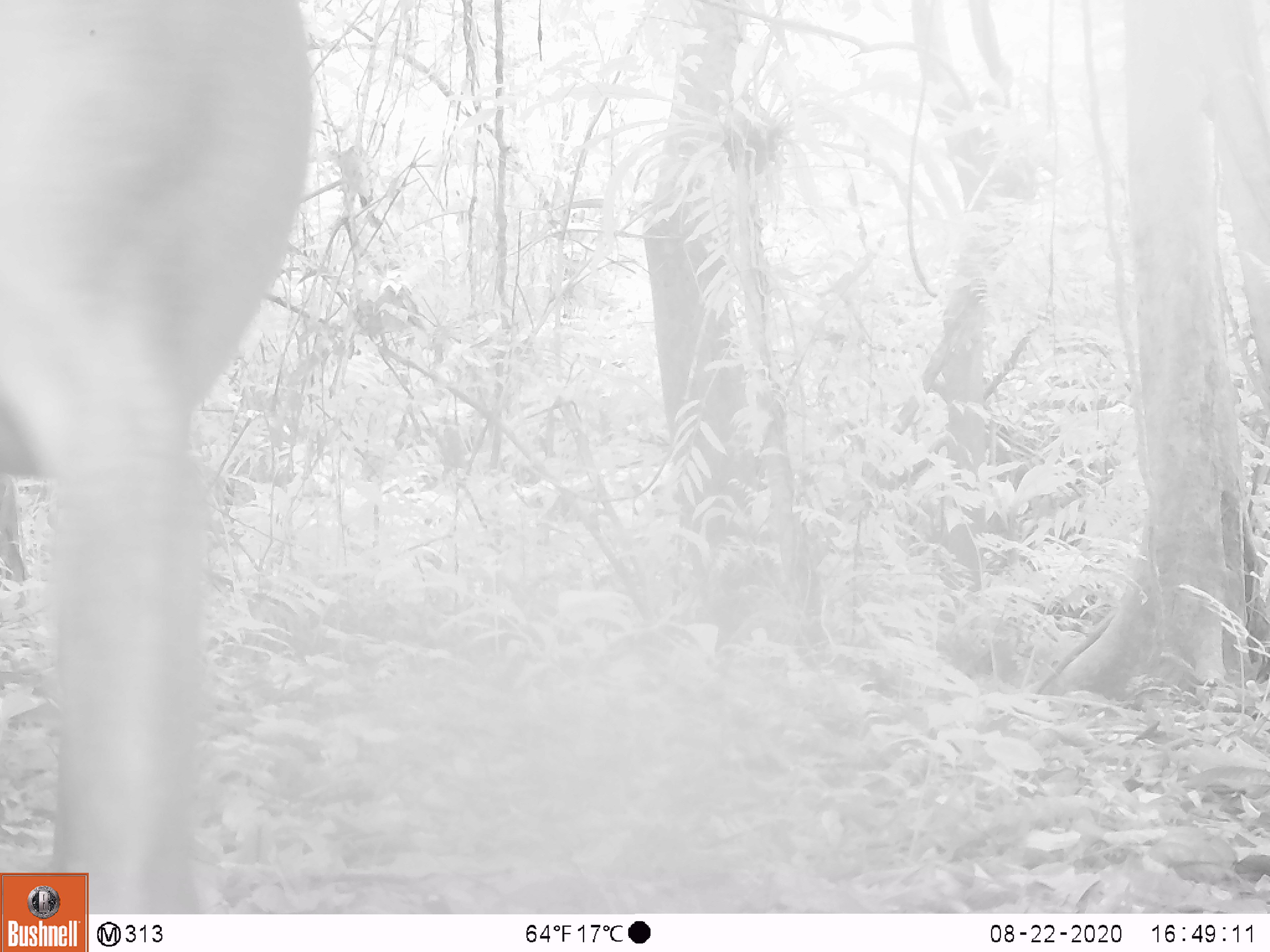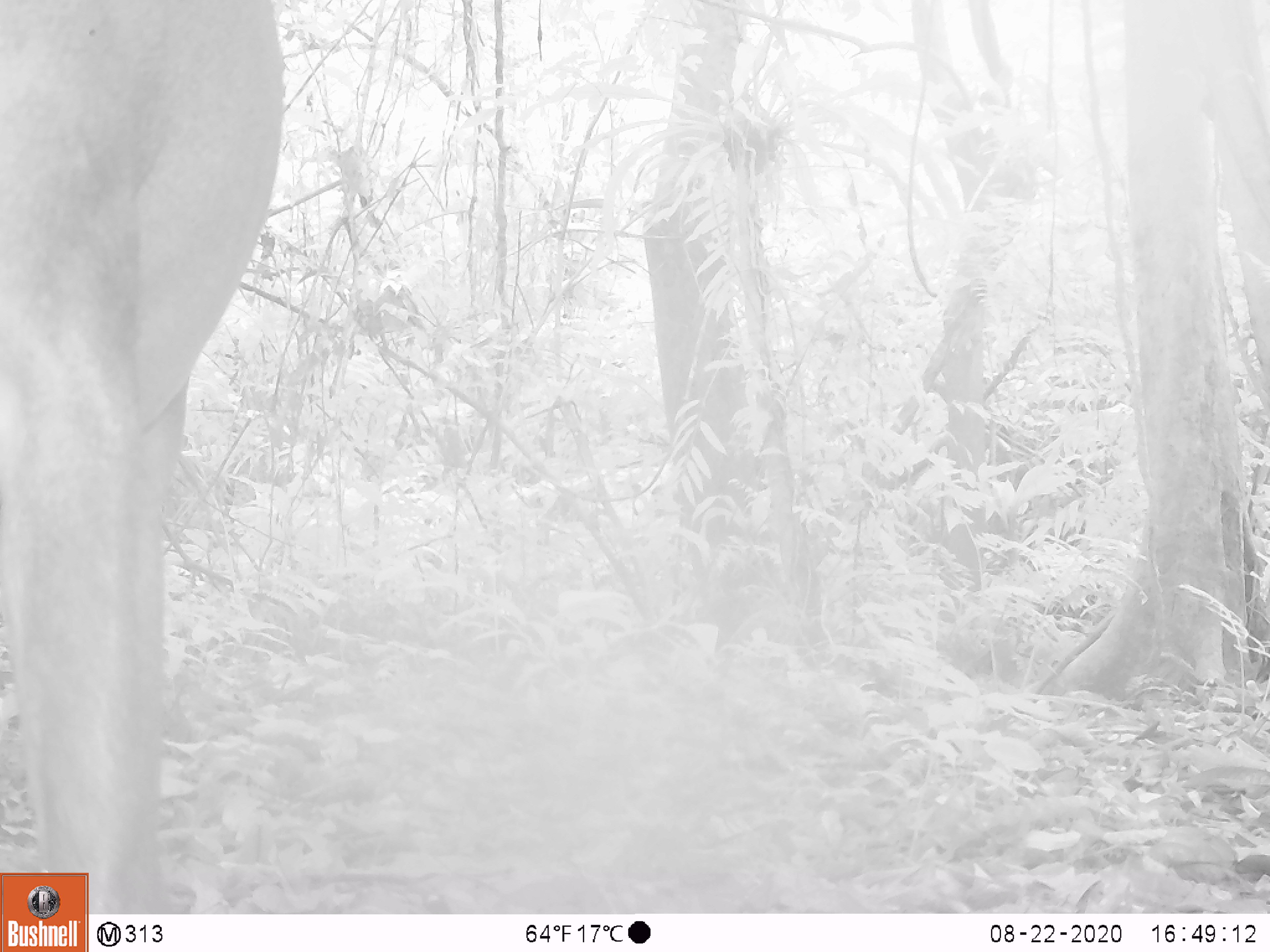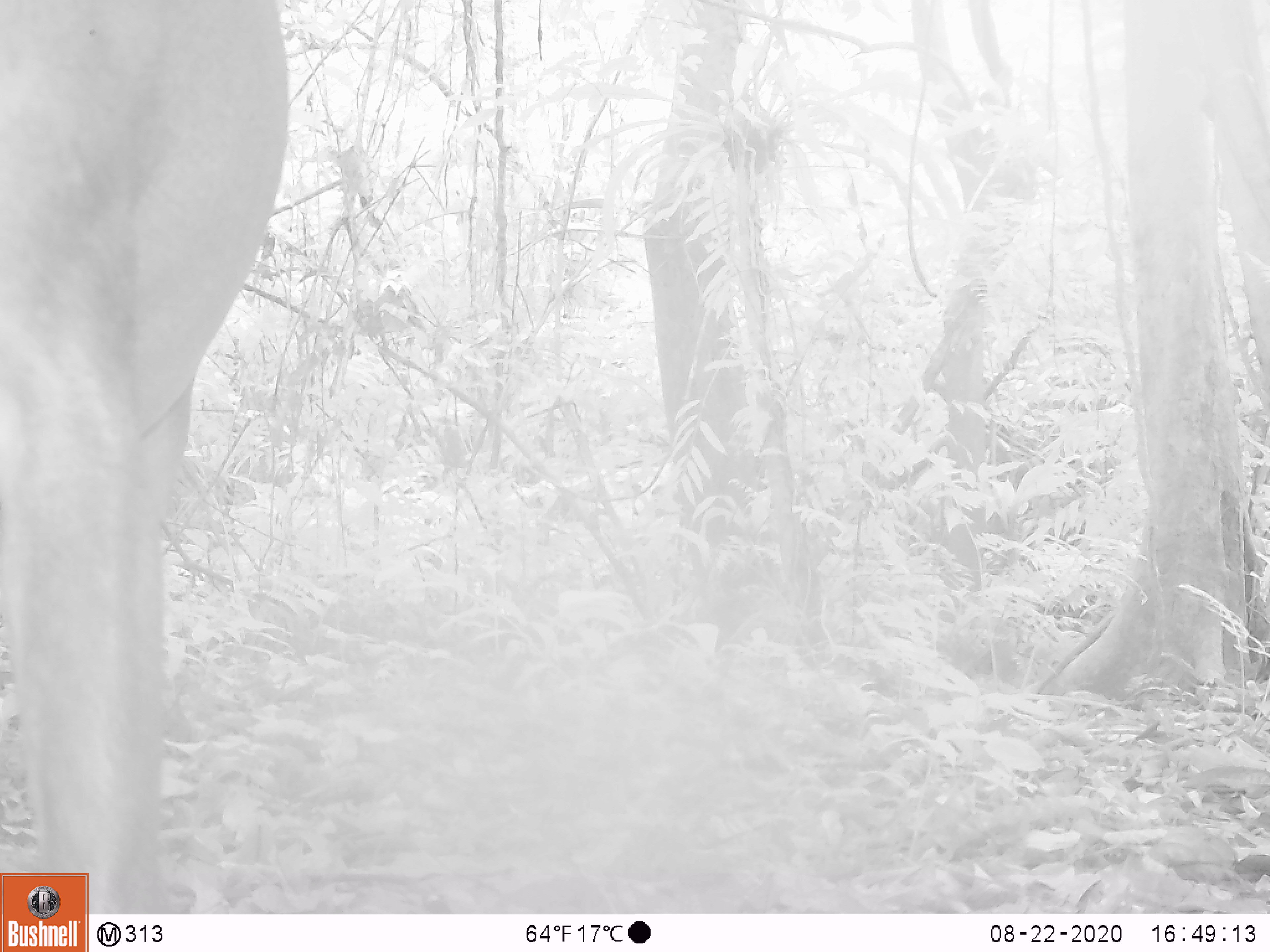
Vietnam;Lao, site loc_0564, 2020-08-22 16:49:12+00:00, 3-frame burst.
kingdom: Animalia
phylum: Chordata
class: Mammalia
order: Artiodactyla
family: Cervidae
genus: Muntiacus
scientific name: Muntiacus vuquangensis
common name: large-antlered muntjac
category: large antlered muntjac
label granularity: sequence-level